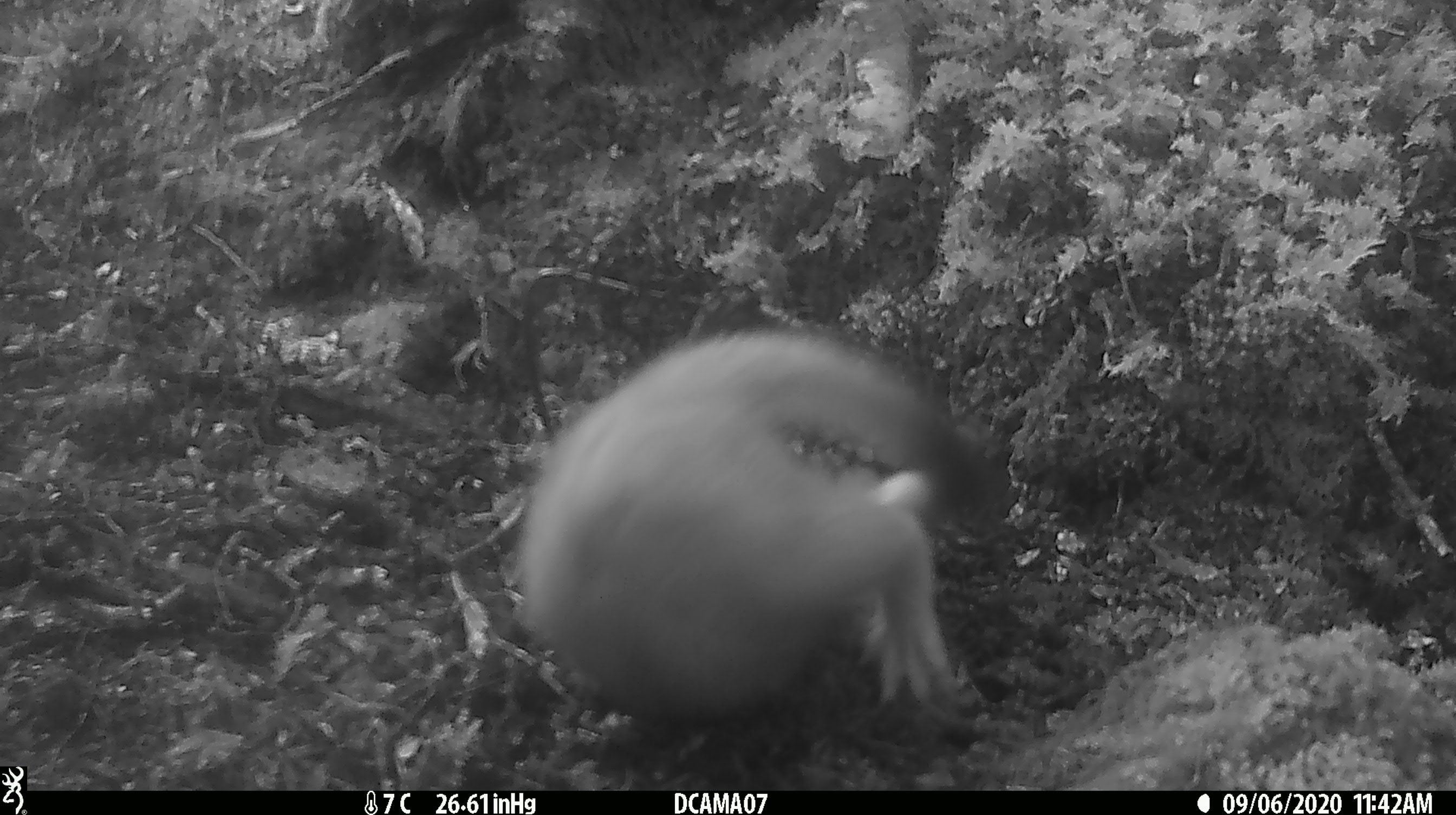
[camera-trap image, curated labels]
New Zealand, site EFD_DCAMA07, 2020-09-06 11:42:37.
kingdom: Animalia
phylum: Chordata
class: Mammalia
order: Carnivora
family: Mustelidae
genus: Mustela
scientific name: Mustela erminea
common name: stoat